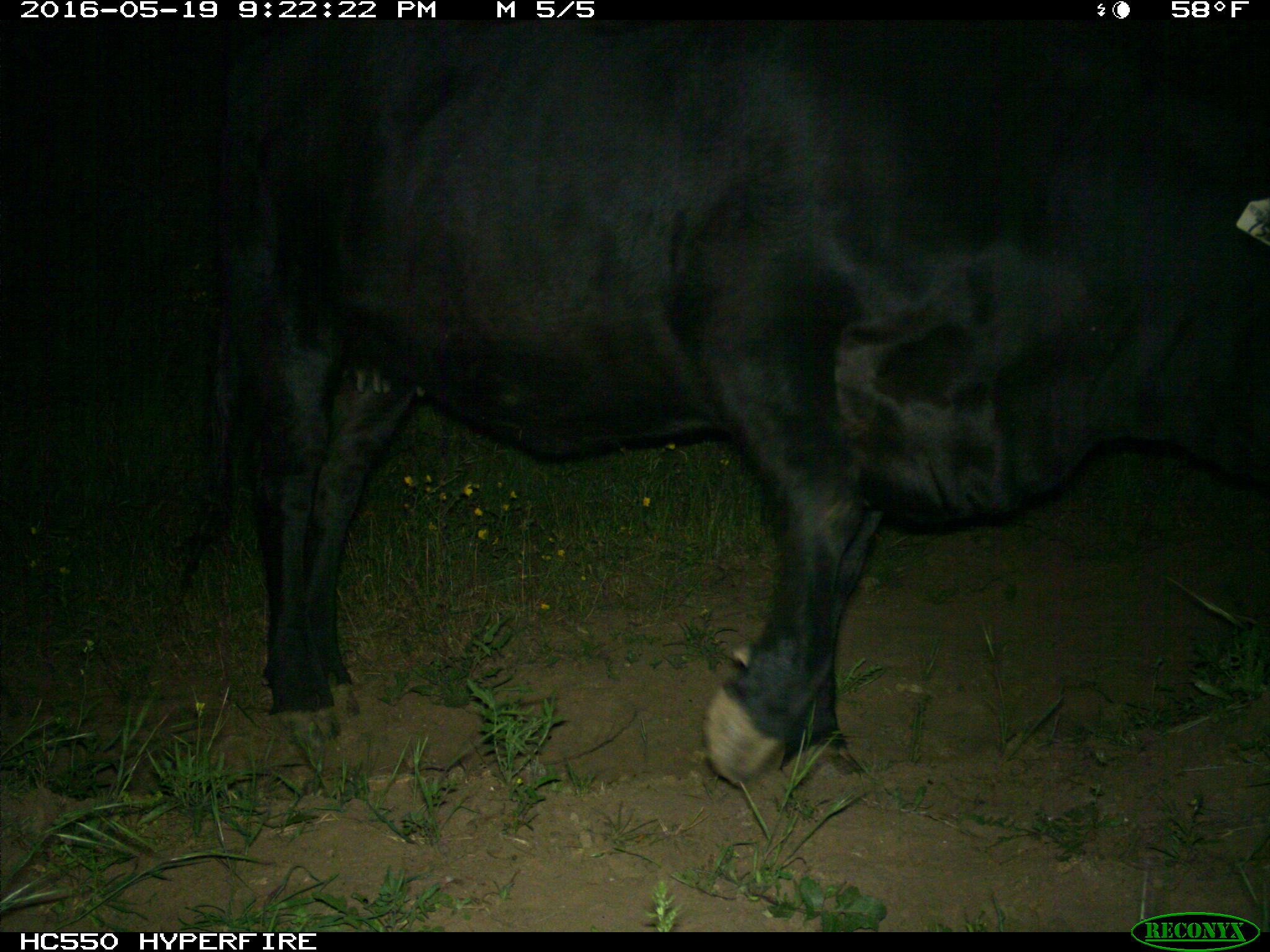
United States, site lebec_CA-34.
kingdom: Animalia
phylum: Chordata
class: Mammalia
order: Artiodactyla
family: Bovidae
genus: Bos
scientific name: Bos taurus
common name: domestic cow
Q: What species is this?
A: Bos taurus (domestic cow).